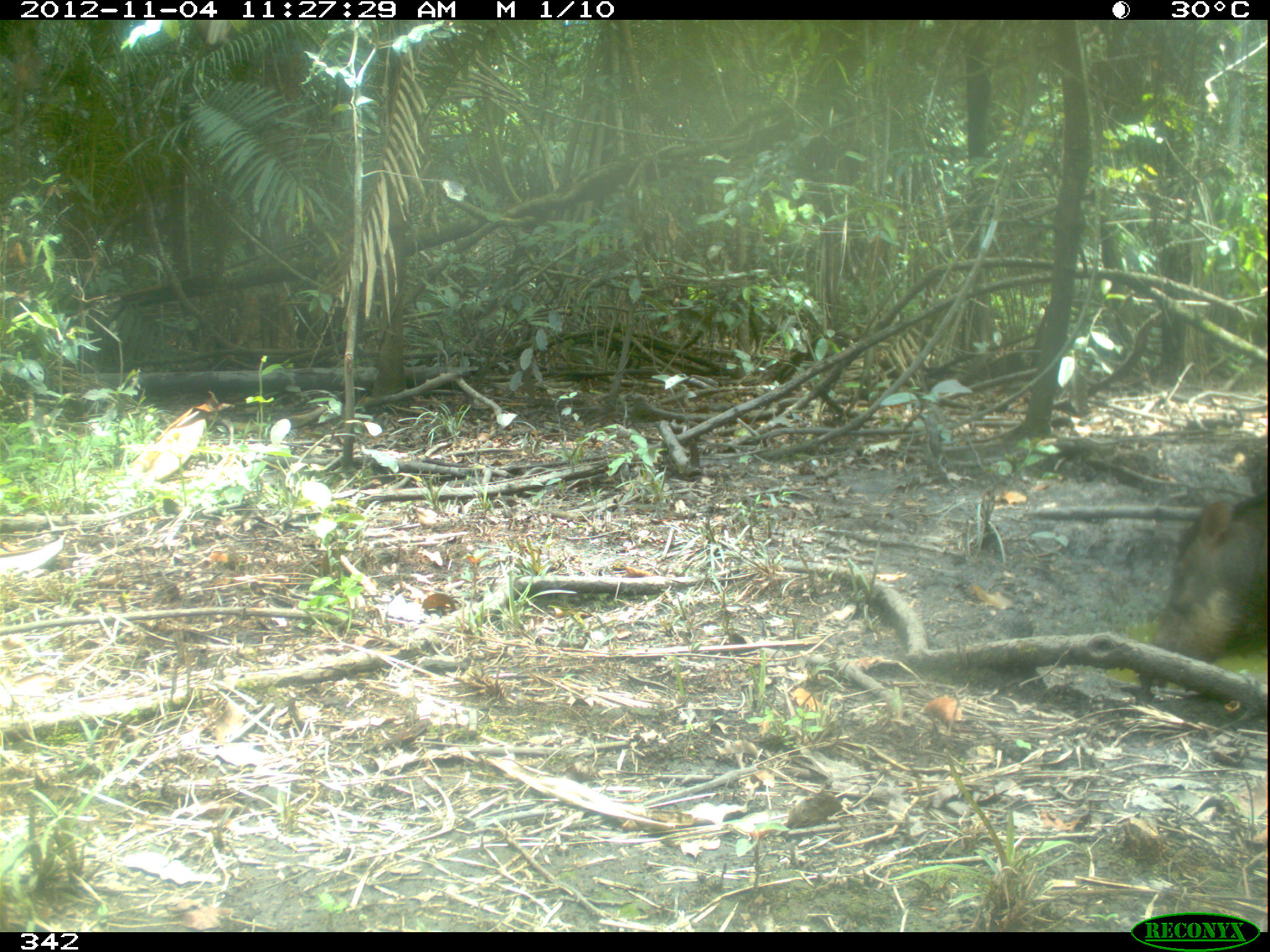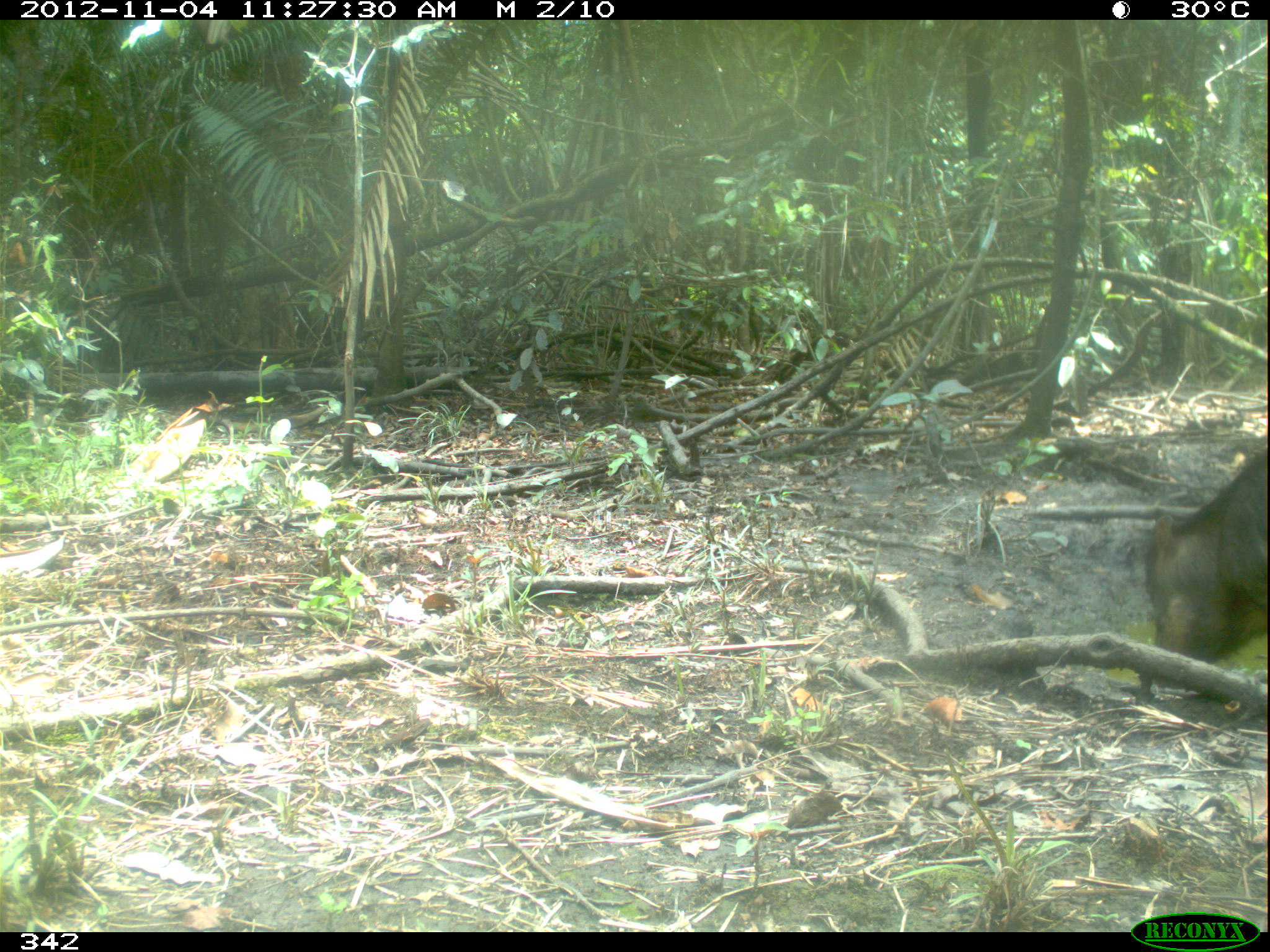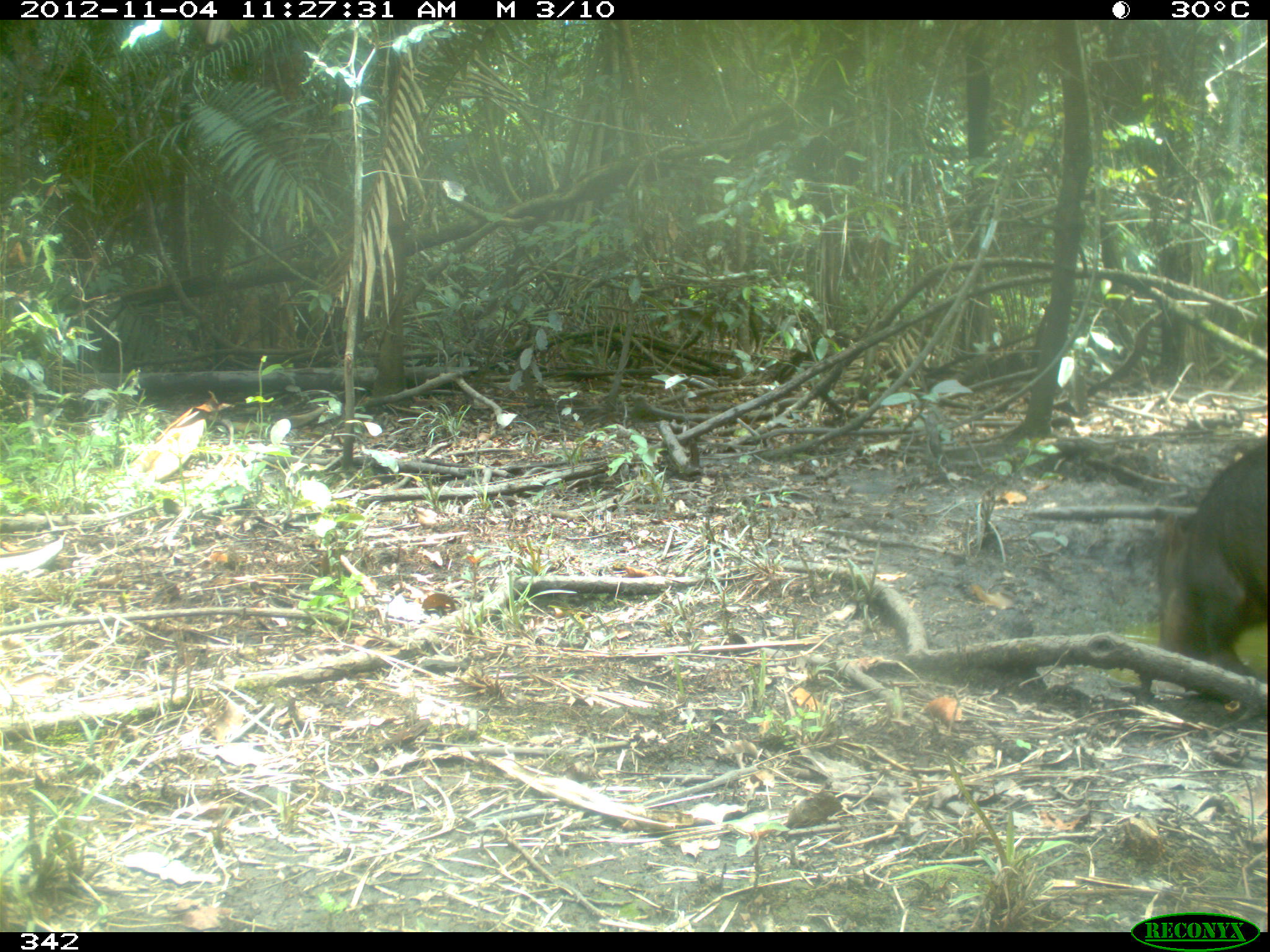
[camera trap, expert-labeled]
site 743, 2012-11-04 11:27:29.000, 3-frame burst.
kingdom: Animalia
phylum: Chordata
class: Mammalia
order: Artiodactyla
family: Tayassuidae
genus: Tayassu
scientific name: Tayassu pecari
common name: white-lipped peccary